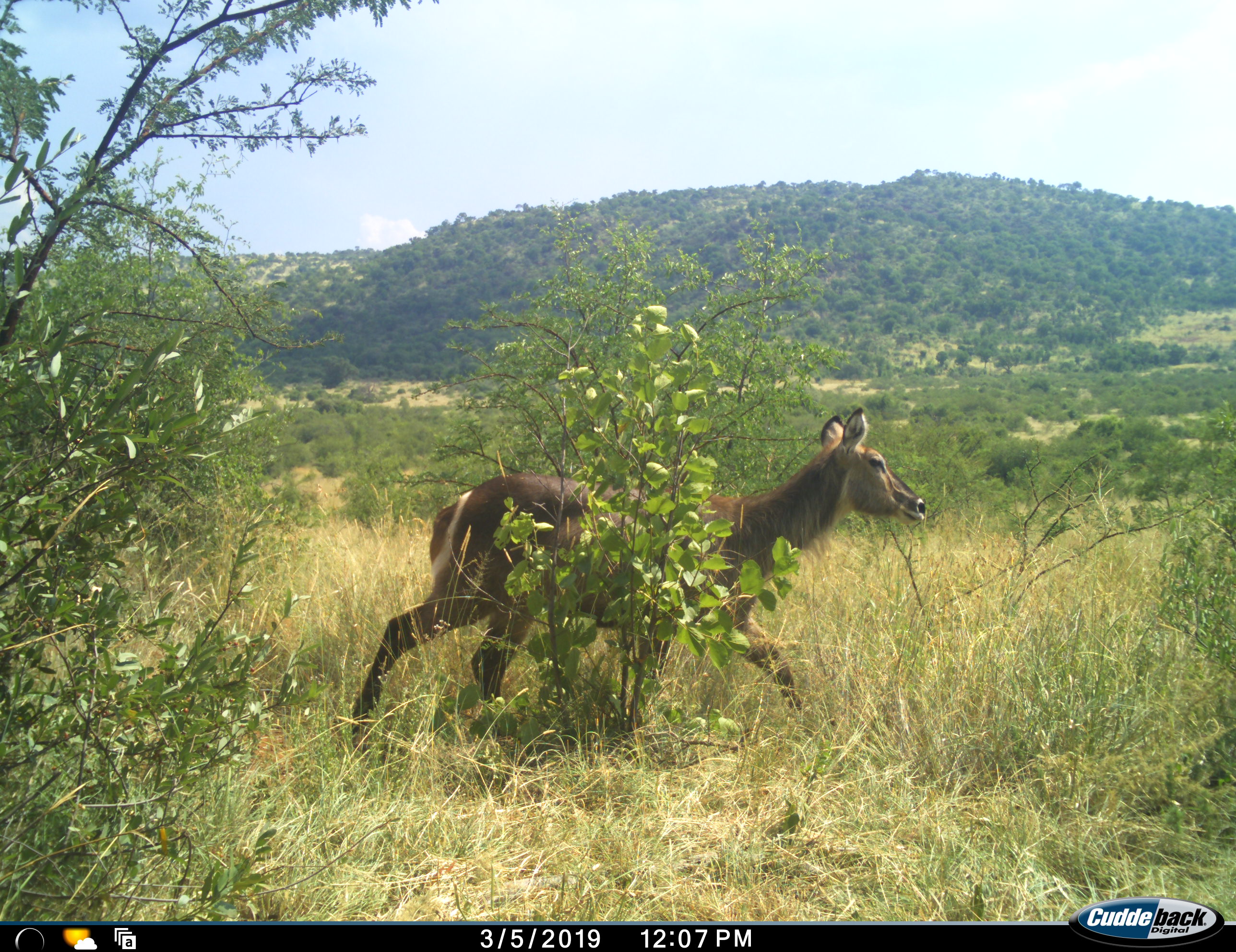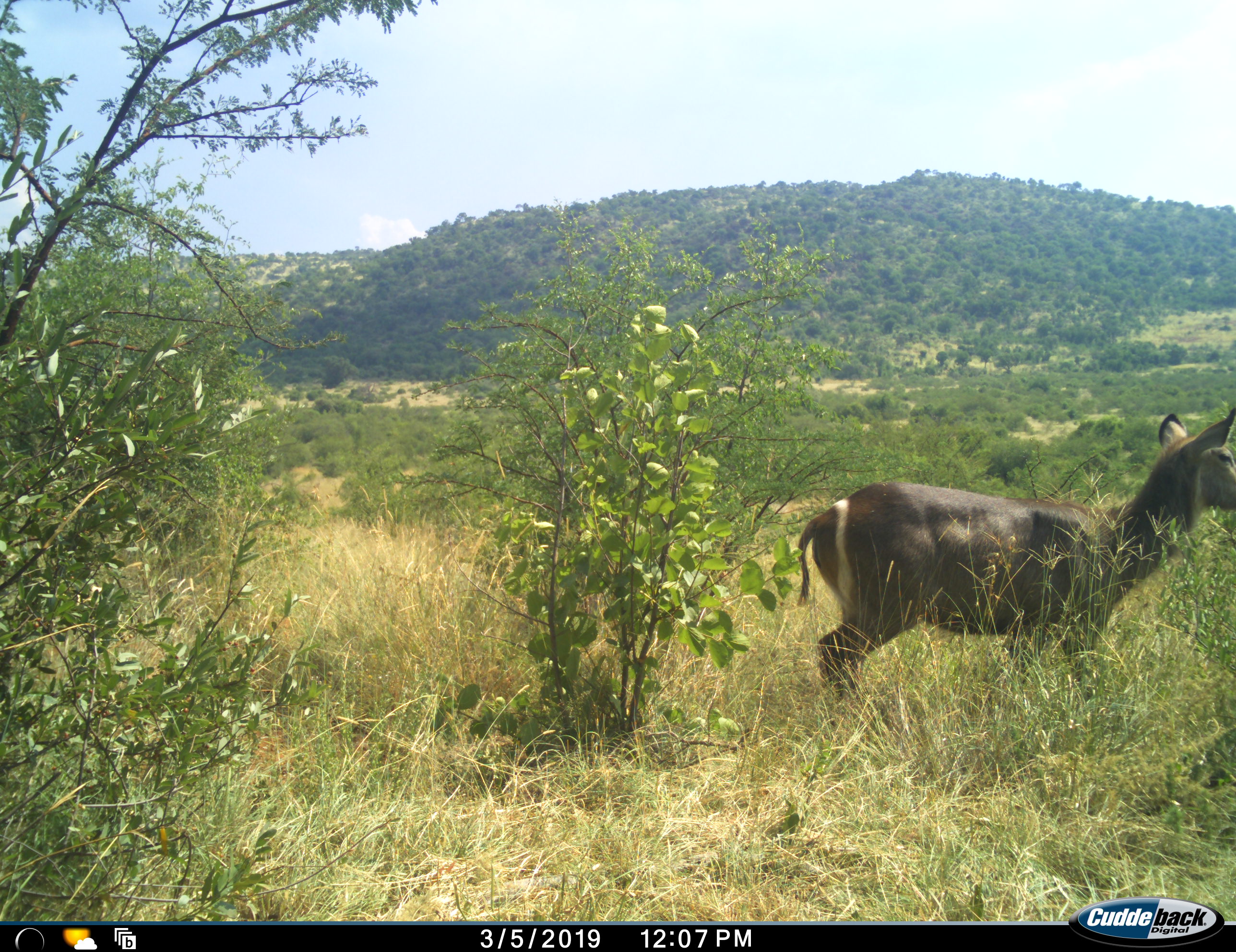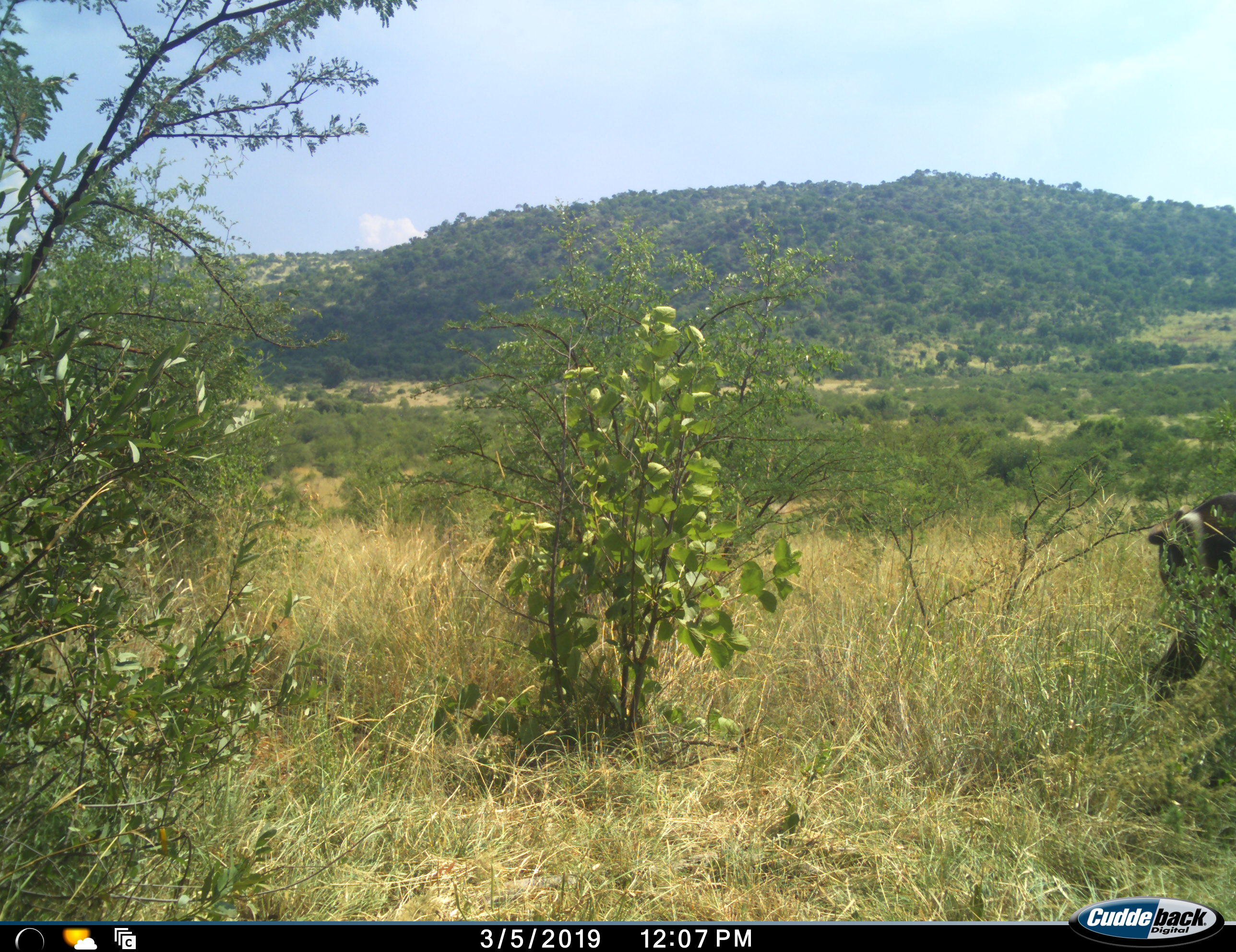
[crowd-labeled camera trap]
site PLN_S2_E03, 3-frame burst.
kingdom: Animalia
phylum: Chordata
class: Mammalia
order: Artiodactyla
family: Bovidae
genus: Kobus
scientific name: Kobus ellipsiprymnus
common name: waterbuck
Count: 1.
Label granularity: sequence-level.